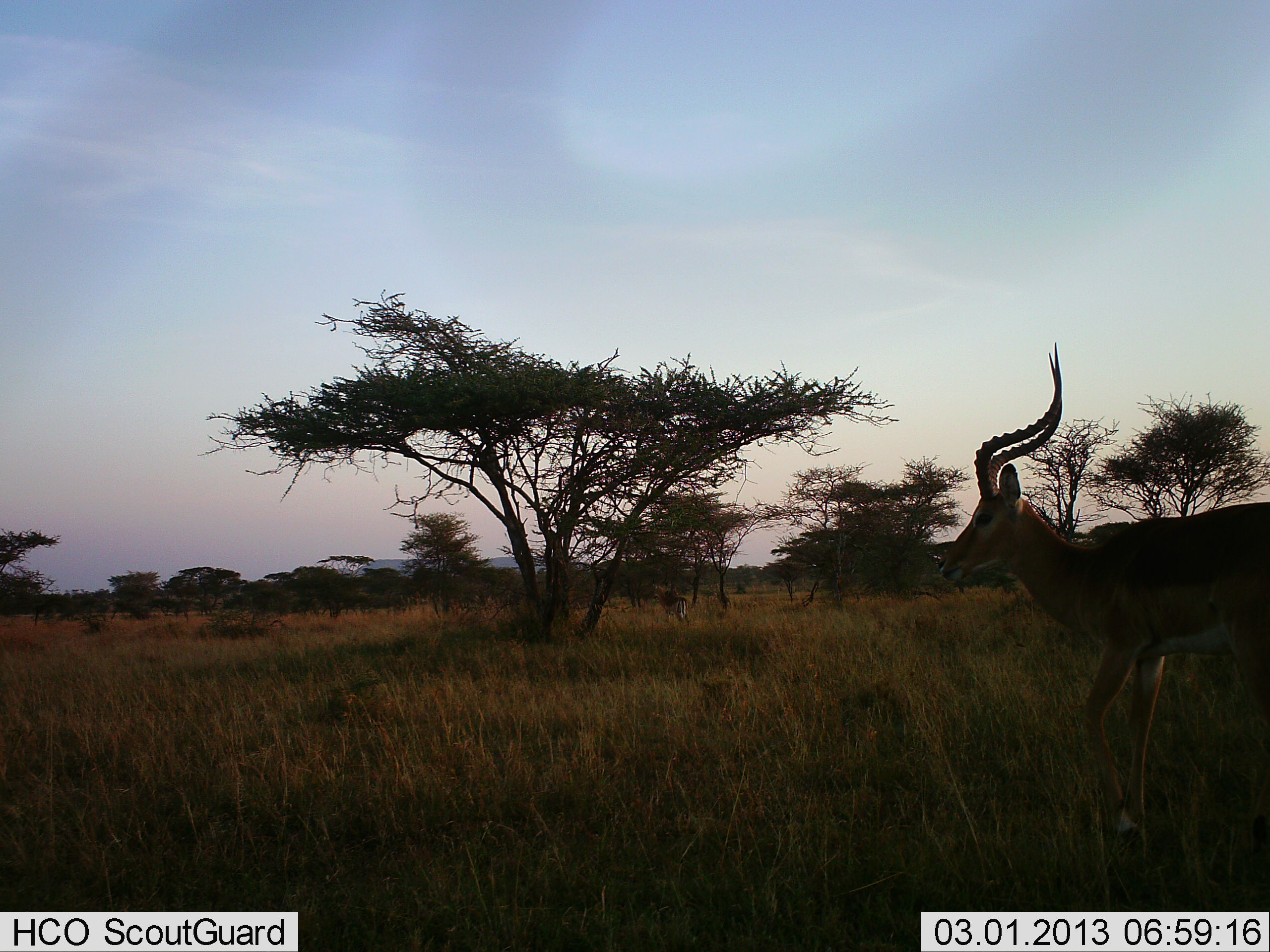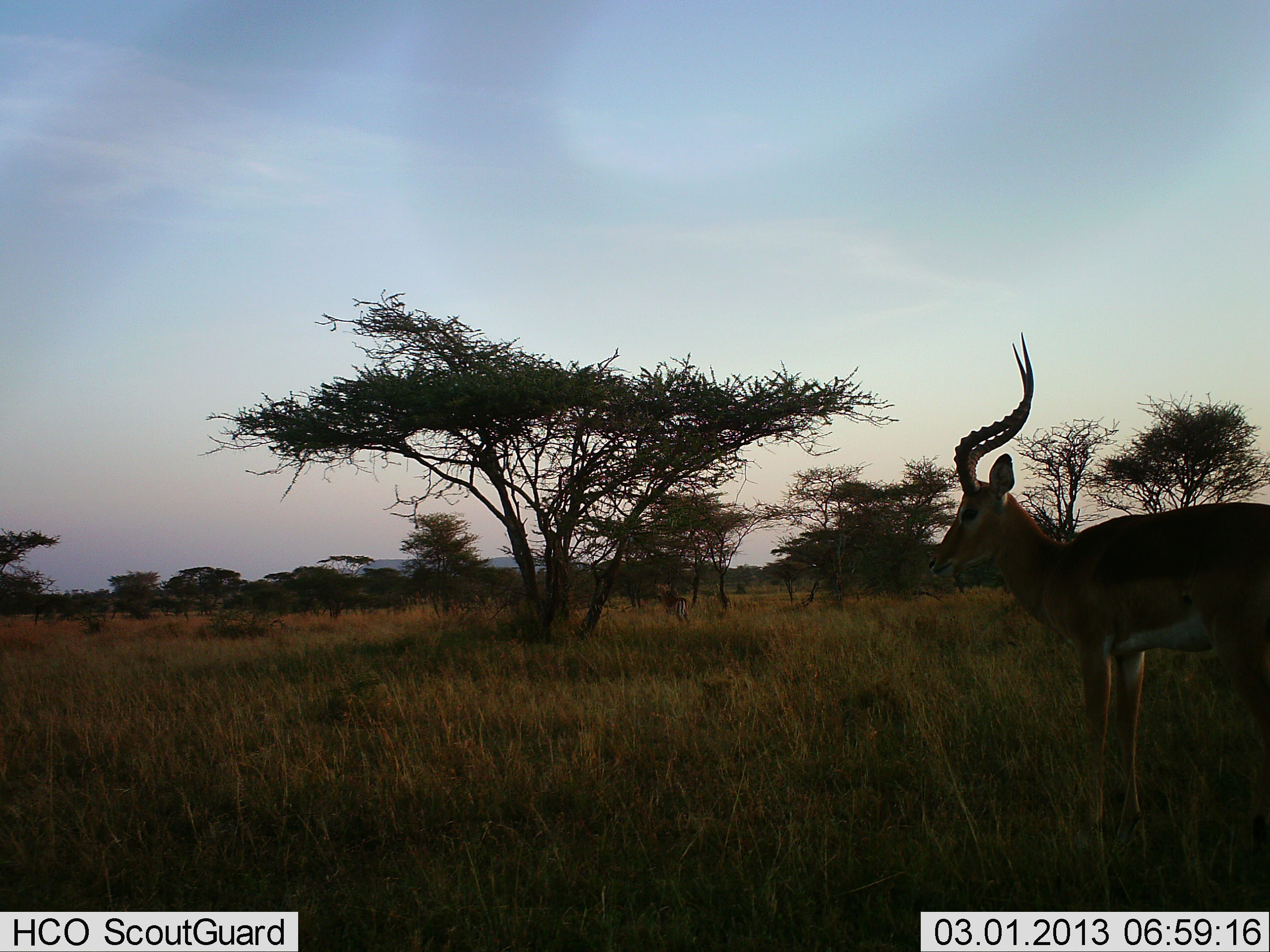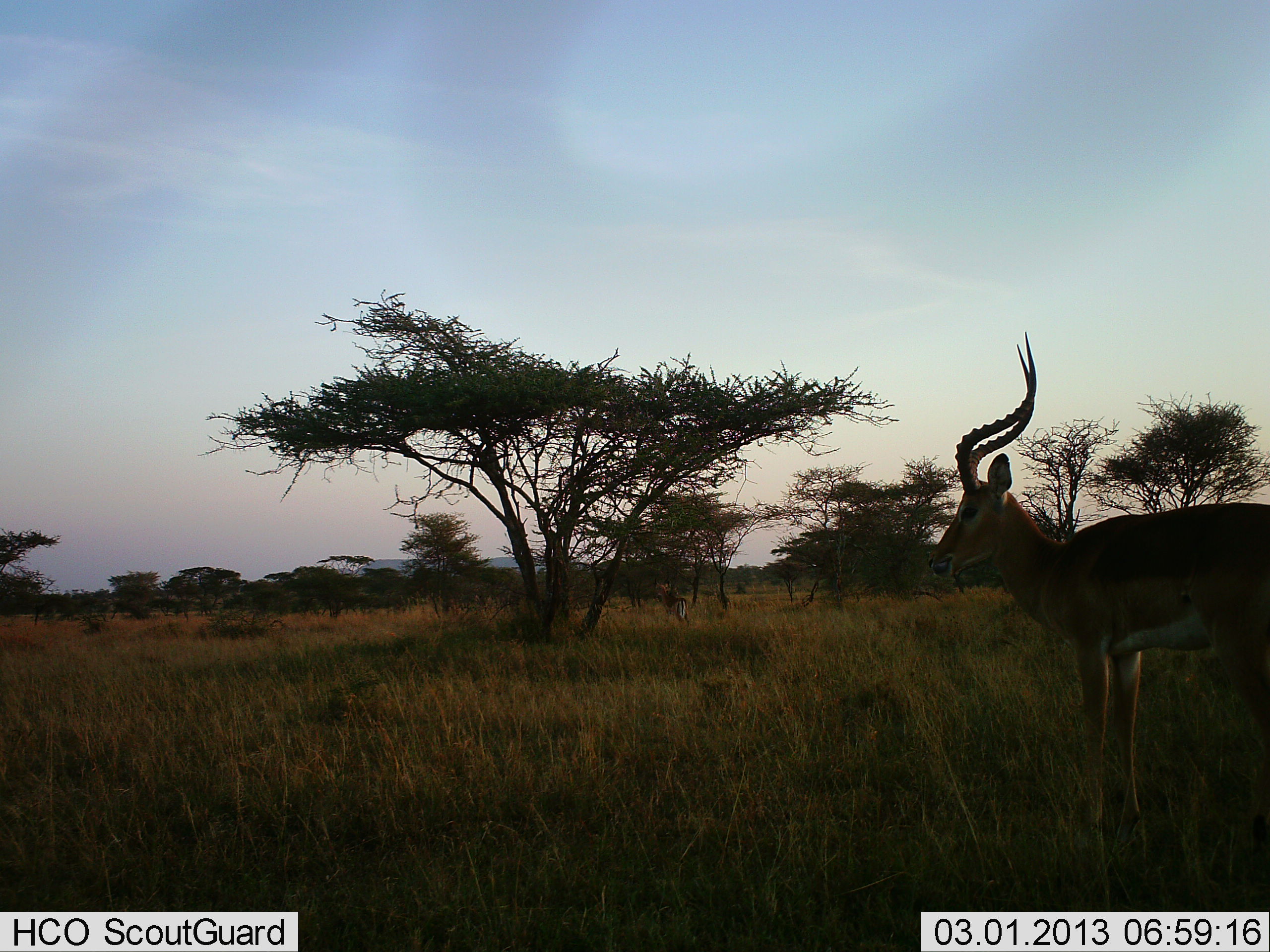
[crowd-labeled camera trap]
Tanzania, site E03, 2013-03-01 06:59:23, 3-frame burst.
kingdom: Animalia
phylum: Chordata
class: Mammalia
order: Artiodactyla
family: Bovidae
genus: Aepyceros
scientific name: Aepyceros melampus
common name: impala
Impala (Aepyceros melampus), count 1. Behavior (volunteer vote fractions): standing 94%, resting 0%, moving 6%, interacting 0%. Young present (vote fraction): 0%. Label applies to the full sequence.